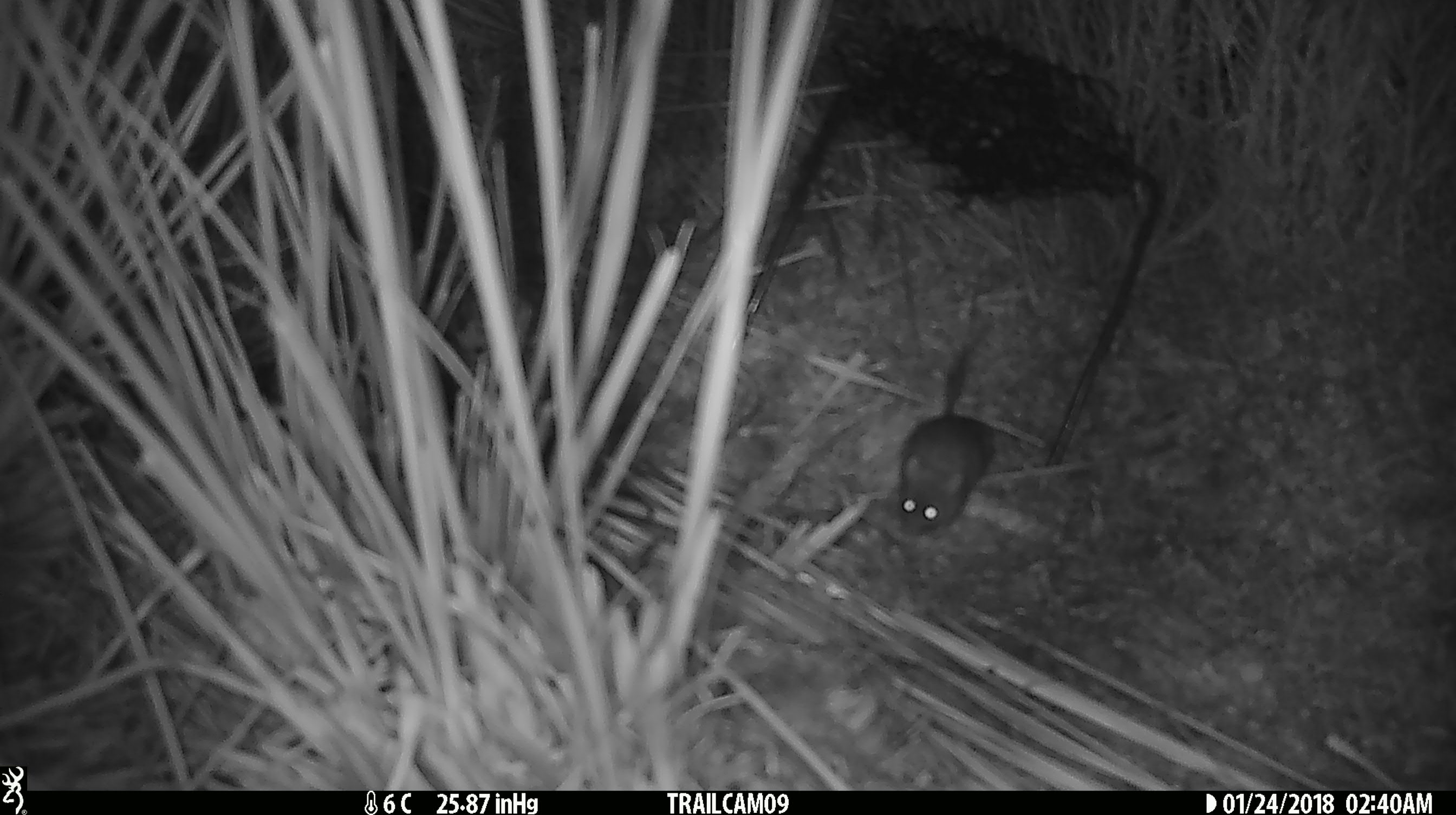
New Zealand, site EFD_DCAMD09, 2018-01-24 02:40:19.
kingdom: Animalia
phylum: Chordata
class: Mammalia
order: Rodentia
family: Muridae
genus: Mus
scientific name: Mus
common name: mouse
Mouse (Mus).